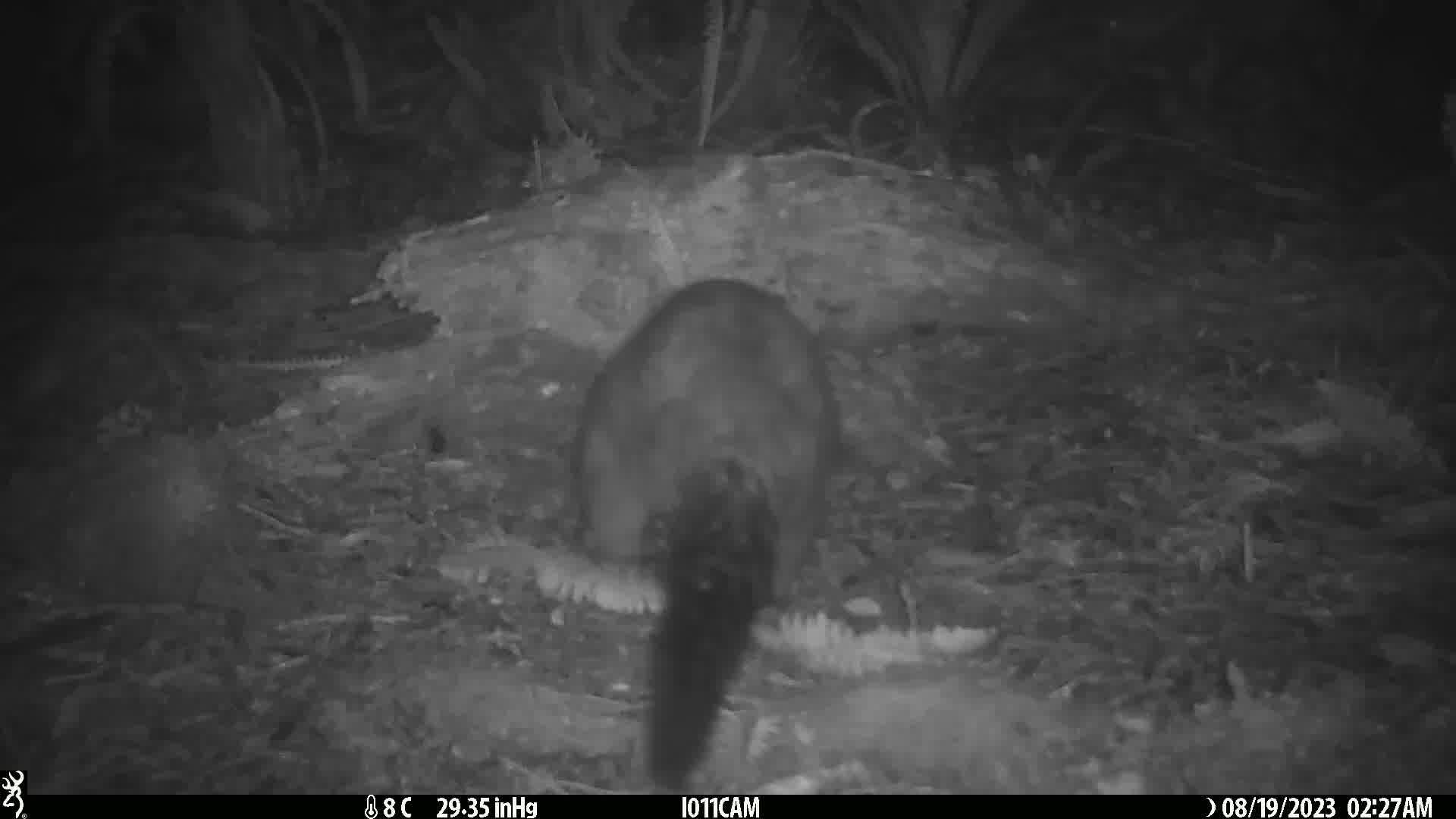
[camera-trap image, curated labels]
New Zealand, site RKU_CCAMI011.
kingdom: Animalia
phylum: Chordata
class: Mammalia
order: Diprotodontia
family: Phalangeridae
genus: Trichosurus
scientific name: Trichosurus vulpecula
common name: common brushtail possum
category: possum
Possum (common brushtail possum) (Trichosurus vulpecula).